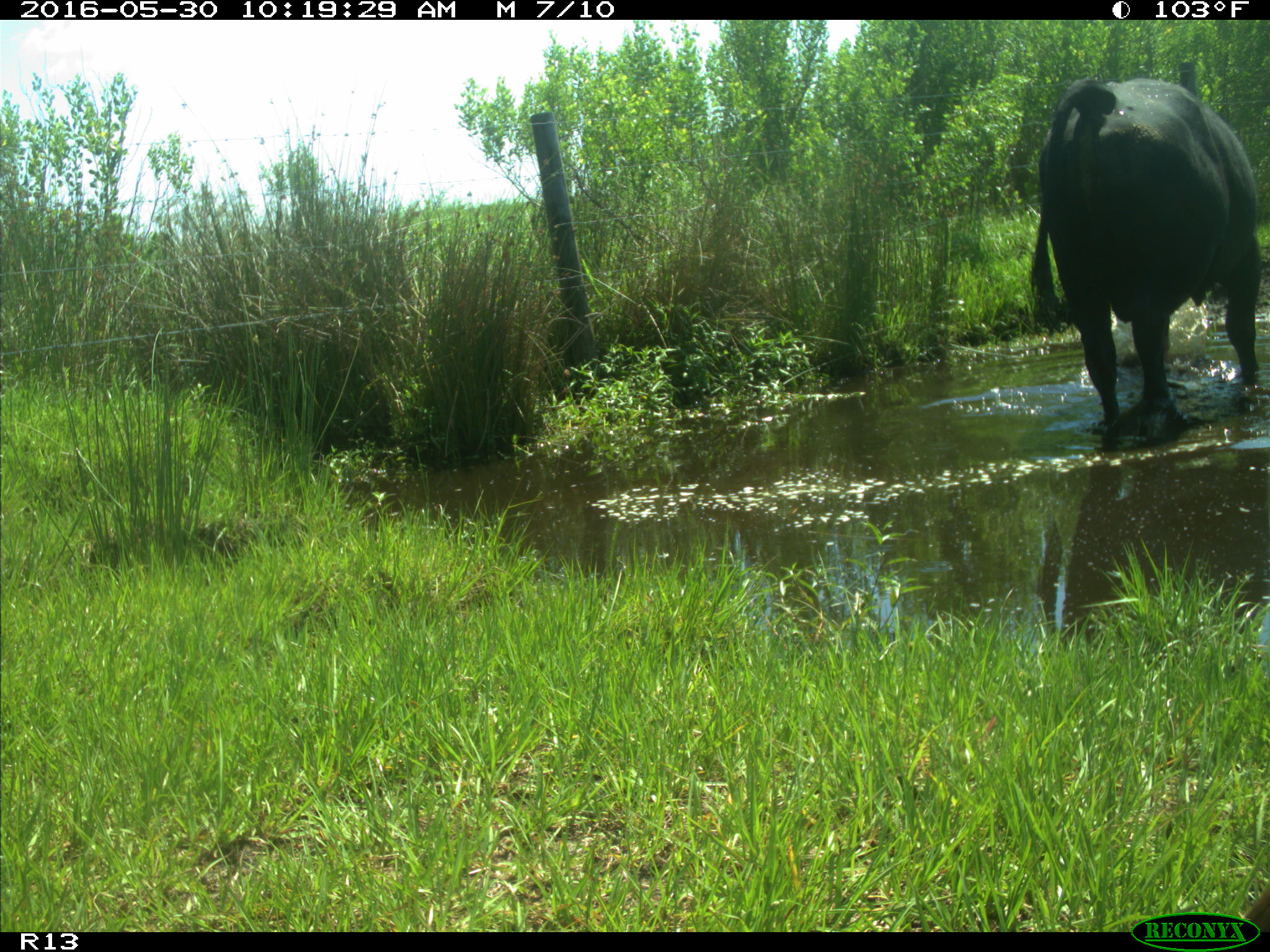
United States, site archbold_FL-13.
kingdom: Animalia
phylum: Chordata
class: Mammalia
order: Artiodactyla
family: Bovidae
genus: Bos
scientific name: Bos taurus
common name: domestic cow